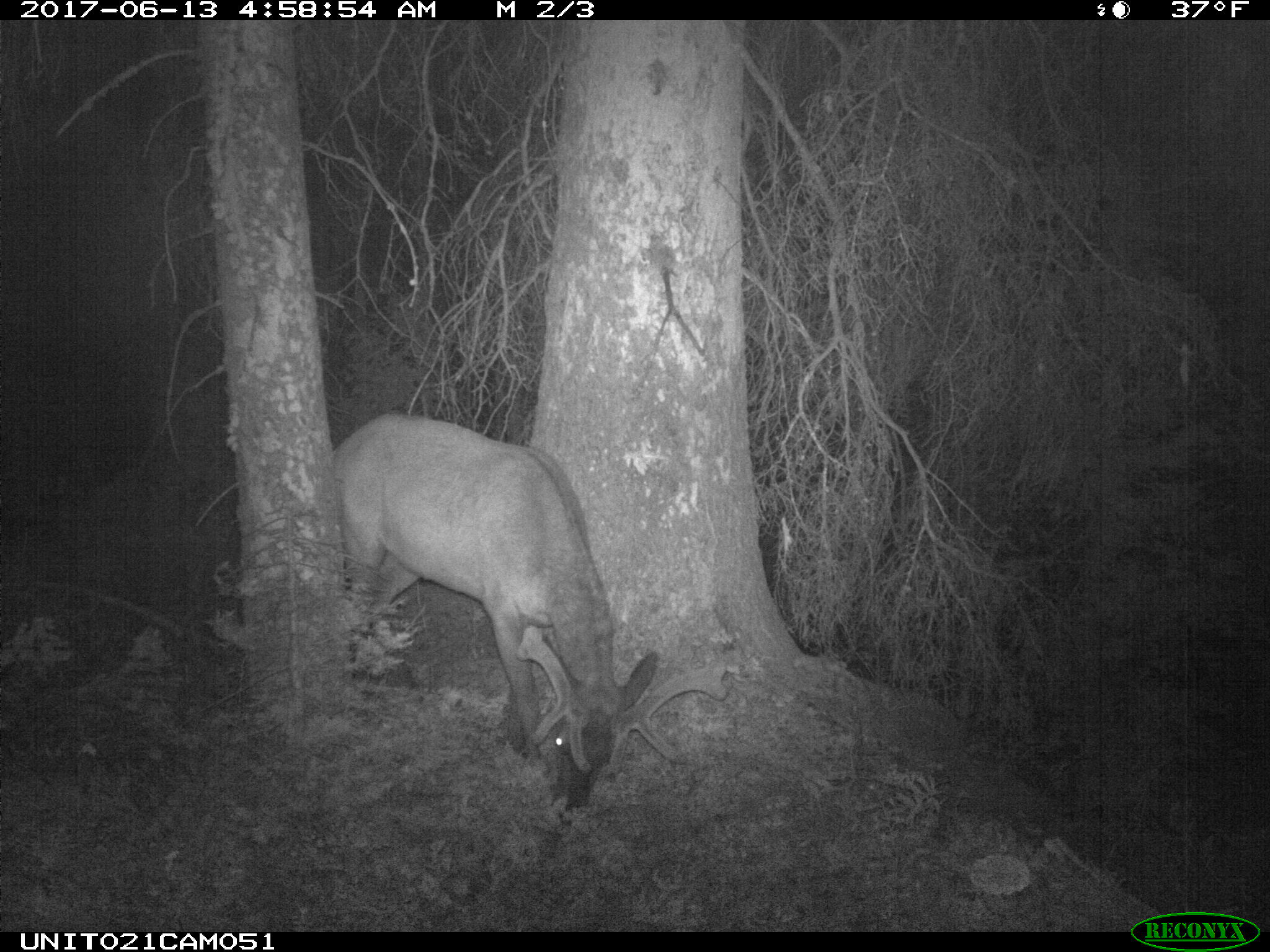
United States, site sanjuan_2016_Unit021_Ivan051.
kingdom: Animalia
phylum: Chordata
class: Mammalia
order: Artiodactyla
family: Cervidae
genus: Cervus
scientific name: Cervus elaphus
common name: red deer